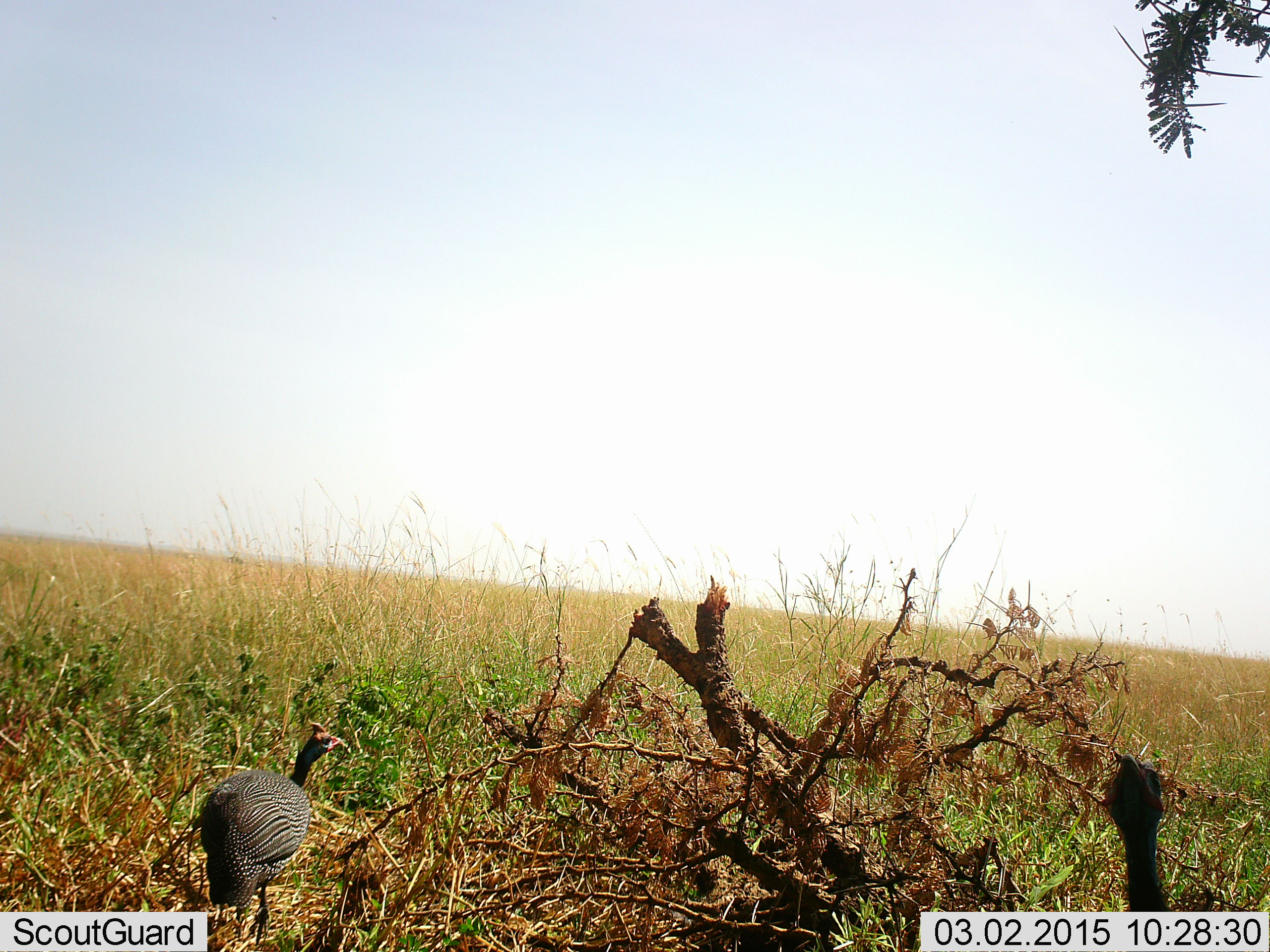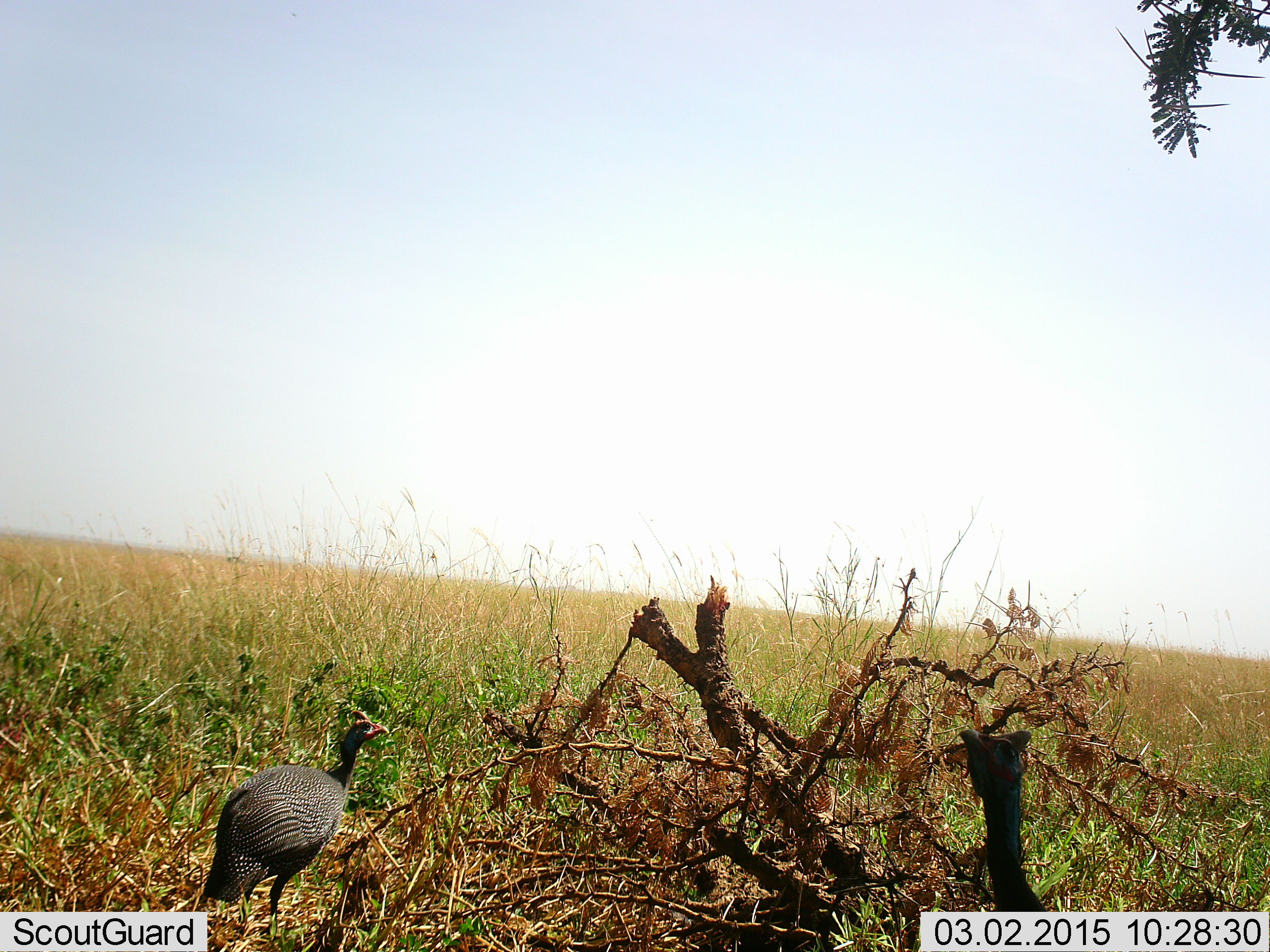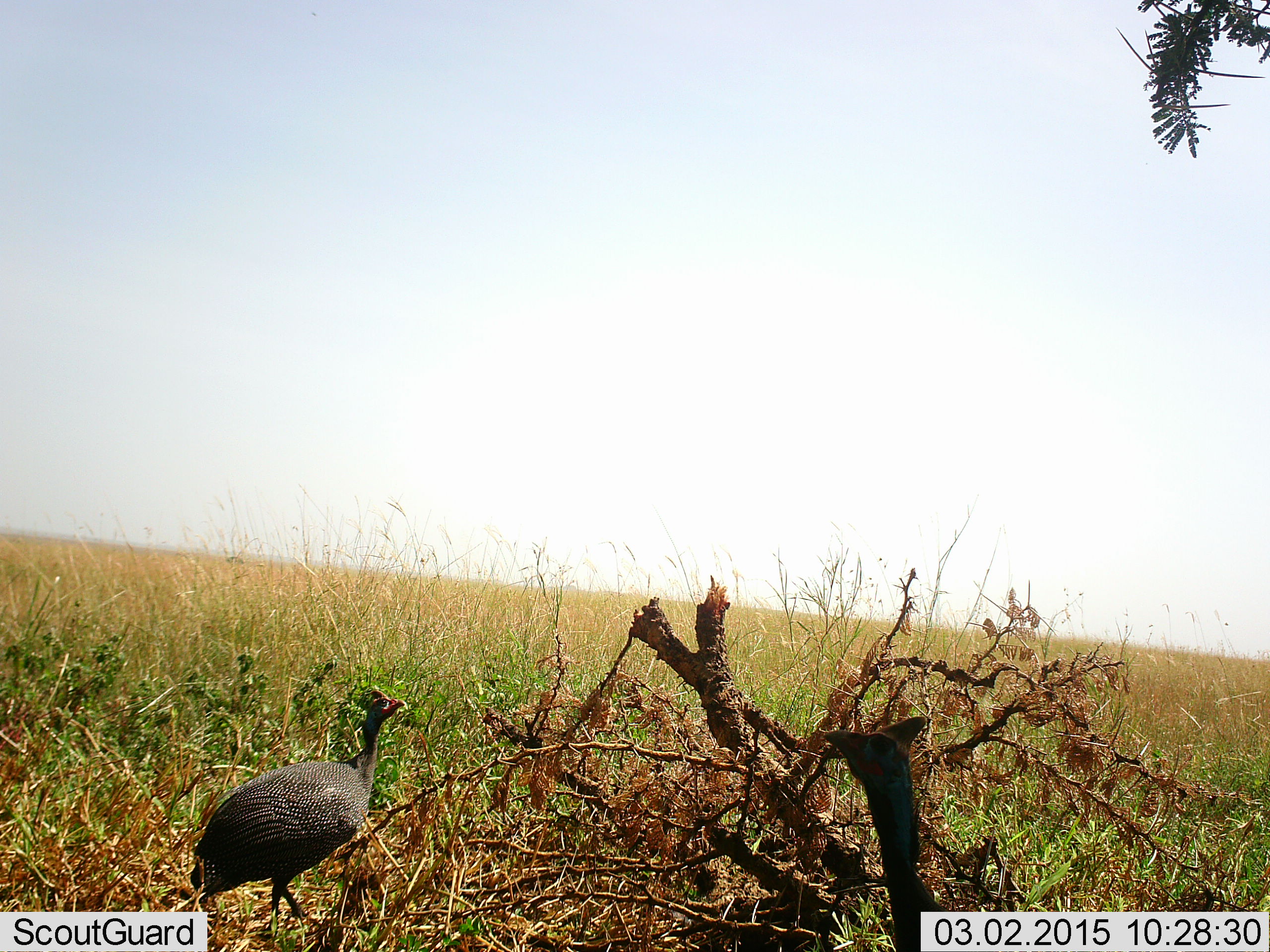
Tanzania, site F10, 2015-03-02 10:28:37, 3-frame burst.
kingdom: Animalia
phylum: Chordata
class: Aves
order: Galliformes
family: Numididae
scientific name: Numididae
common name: guinea fowl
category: guineafowl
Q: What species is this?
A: Guineafowl (guinea fowl) (Numididae).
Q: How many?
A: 2.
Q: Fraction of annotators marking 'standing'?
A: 60%.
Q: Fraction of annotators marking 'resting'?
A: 10%.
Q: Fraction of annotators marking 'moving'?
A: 30%.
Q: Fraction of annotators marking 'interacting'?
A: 0%.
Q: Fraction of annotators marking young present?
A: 0%.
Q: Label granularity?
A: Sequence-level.